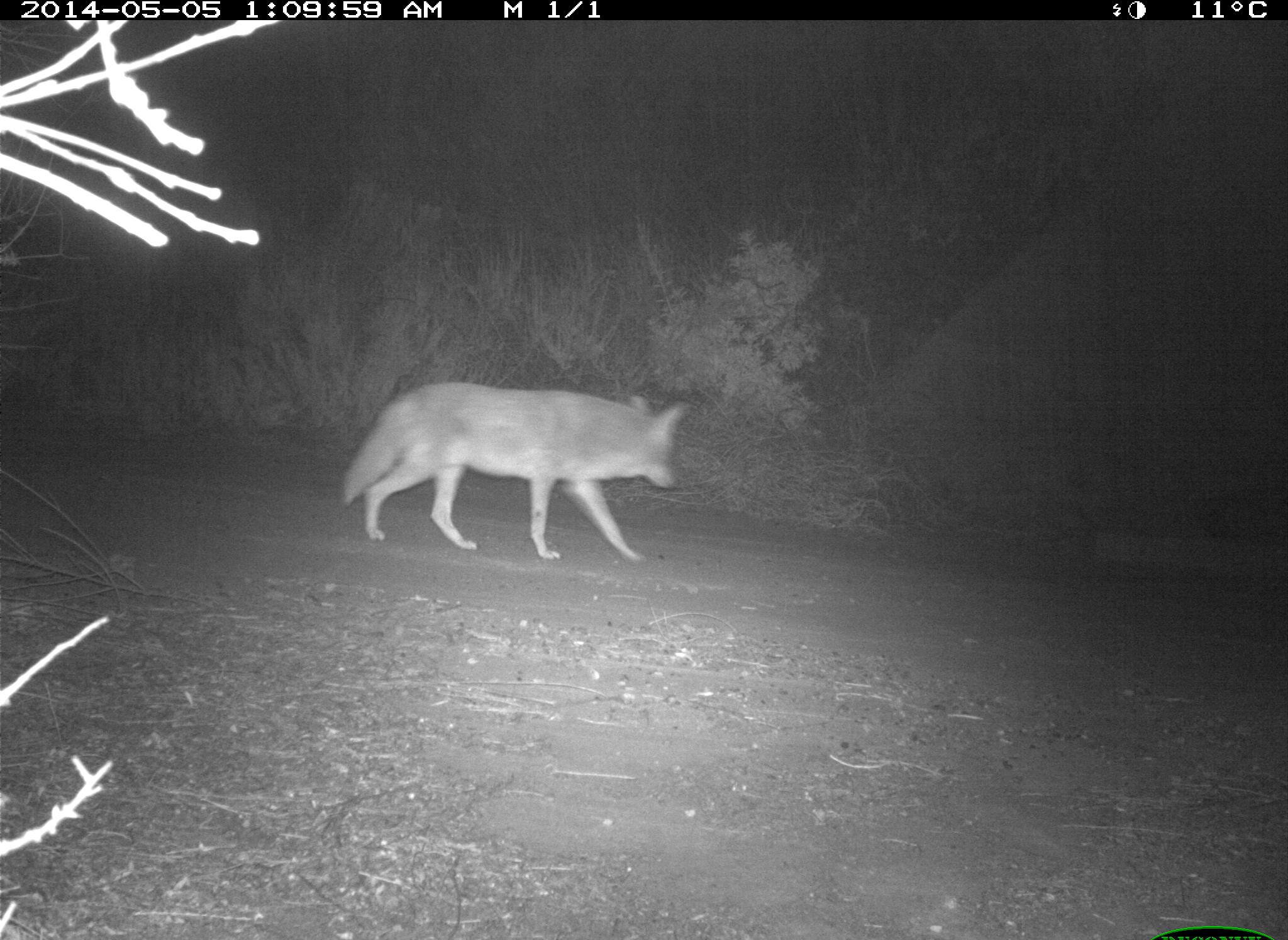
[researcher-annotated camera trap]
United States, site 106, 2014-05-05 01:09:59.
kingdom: Animalia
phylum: Chordata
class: Mammalia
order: Carnivora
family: Canidae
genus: Canis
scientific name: Canis latrans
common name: coyote